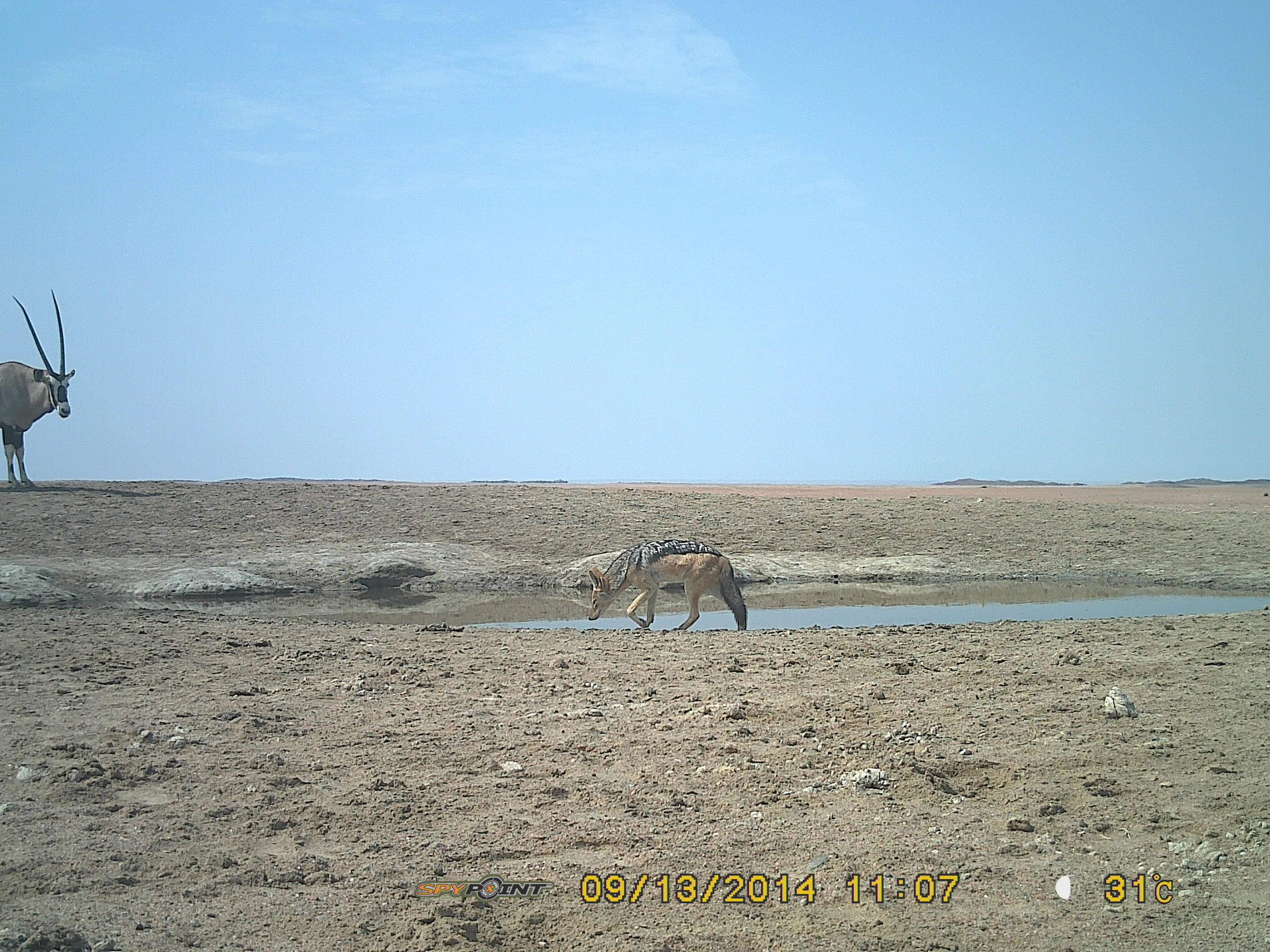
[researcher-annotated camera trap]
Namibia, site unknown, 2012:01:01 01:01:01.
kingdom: Animalia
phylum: Chordata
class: Mammalia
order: Carnivora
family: Canidae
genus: Lupulella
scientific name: Lupulella mesomelas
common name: black-backed jackal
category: canis mesomelas